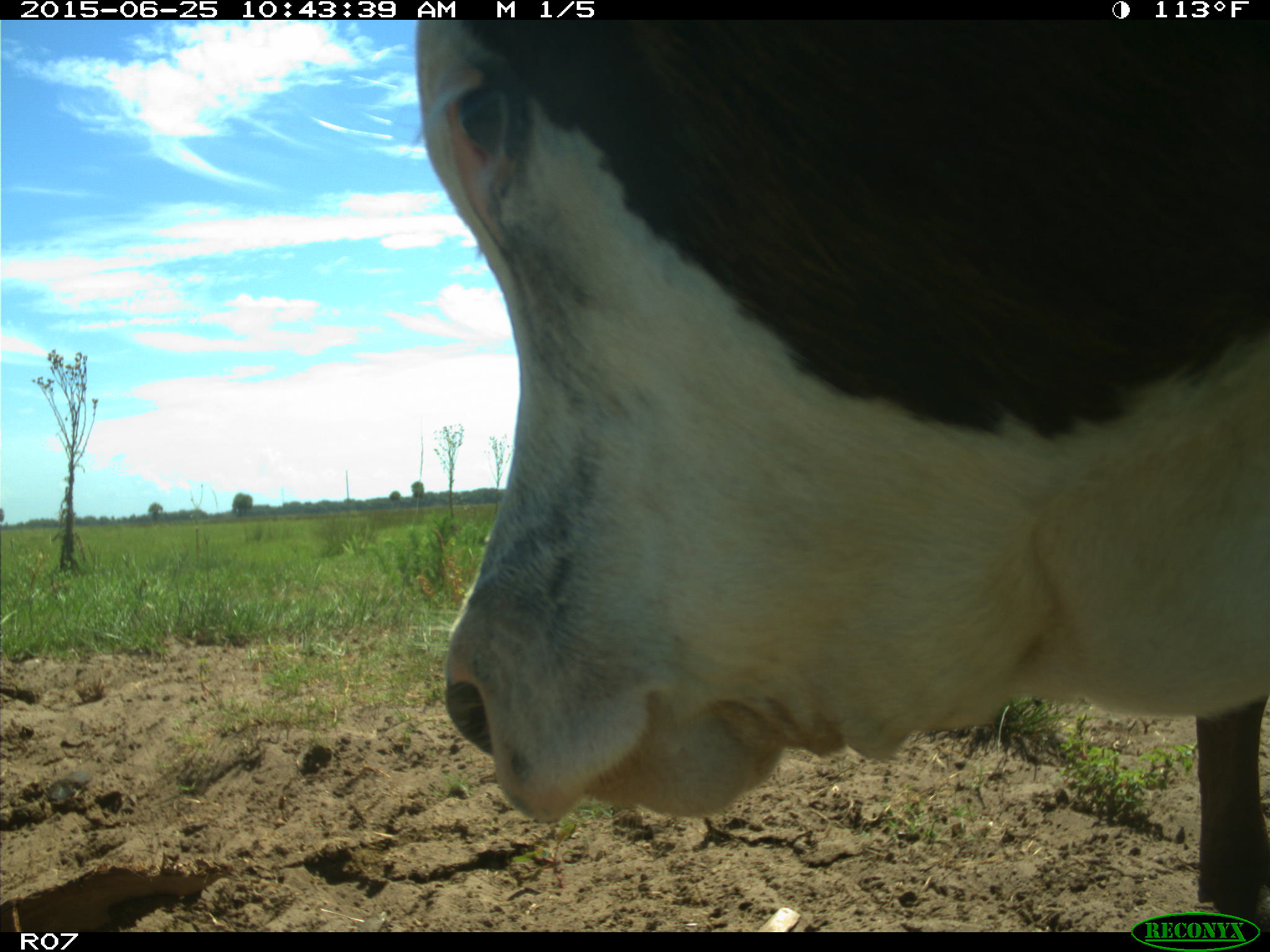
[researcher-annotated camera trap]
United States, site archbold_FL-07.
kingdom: Animalia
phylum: Chordata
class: Mammalia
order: Artiodactyla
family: Bovidae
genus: Bos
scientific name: Bos taurus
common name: domestic cow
Bos taurus (domestic cow).